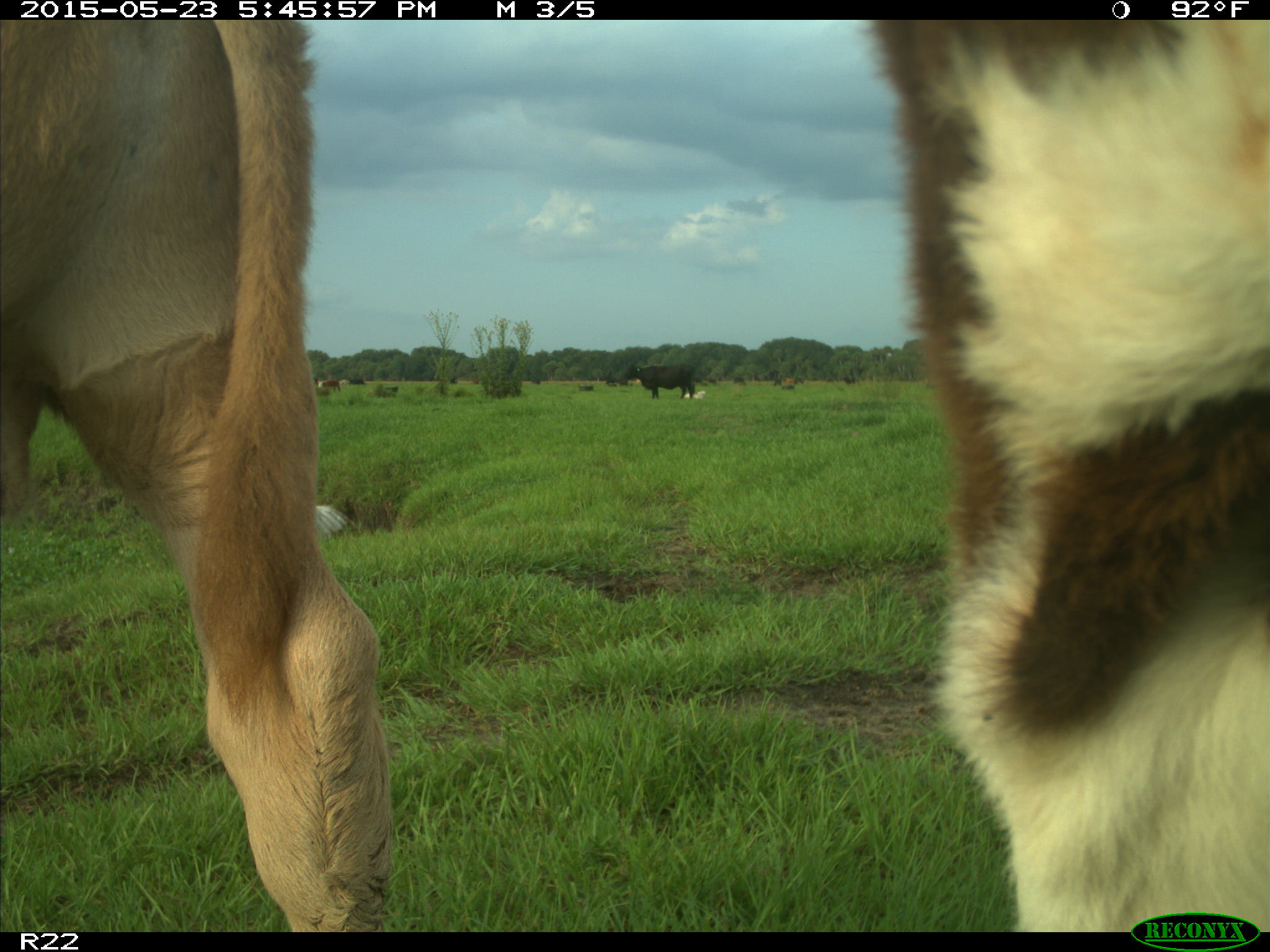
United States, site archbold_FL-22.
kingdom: Animalia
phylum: Chordata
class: Mammalia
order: Artiodactyla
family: Bovidae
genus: Bos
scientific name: Bos taurus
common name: domestic cow